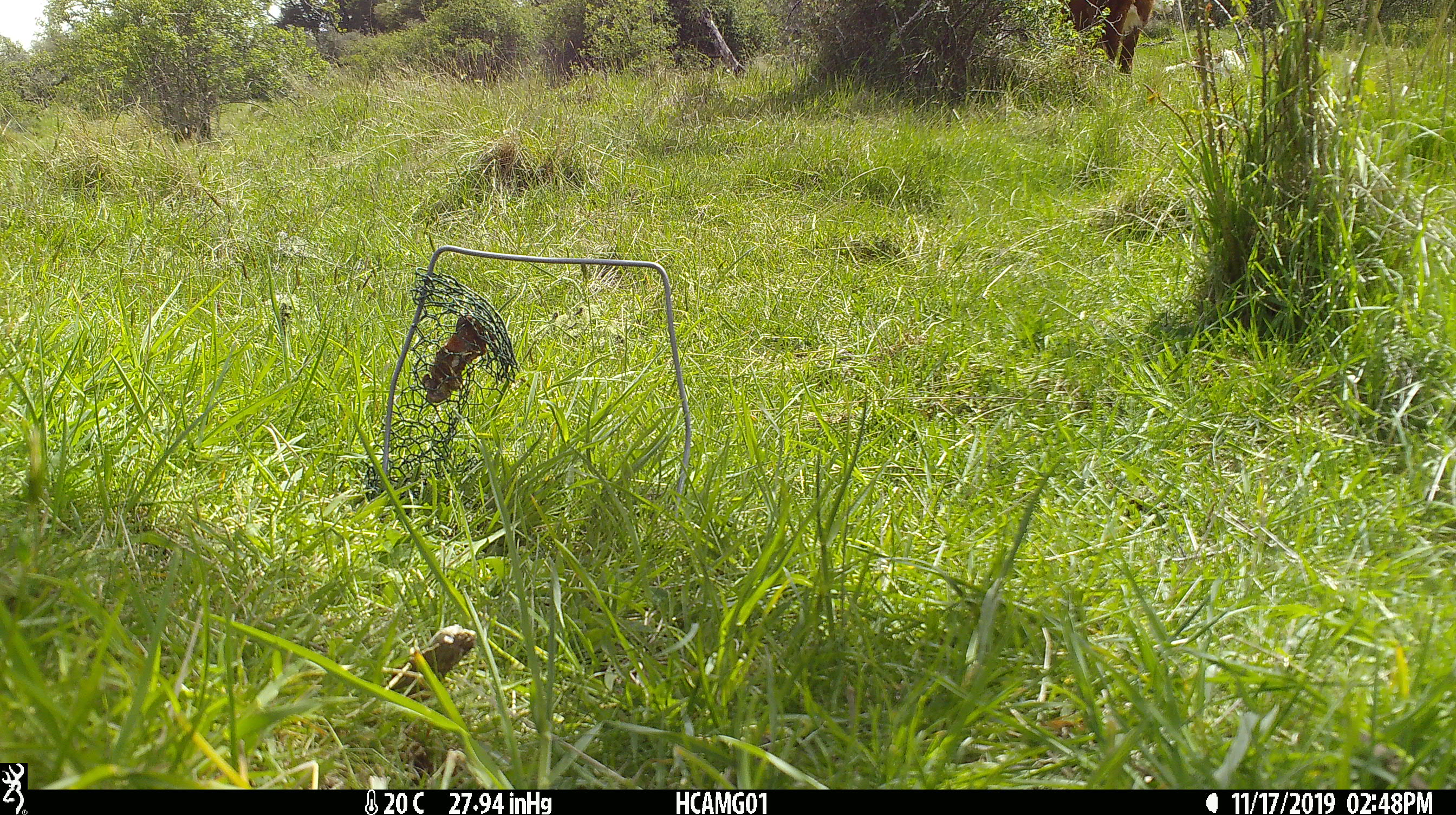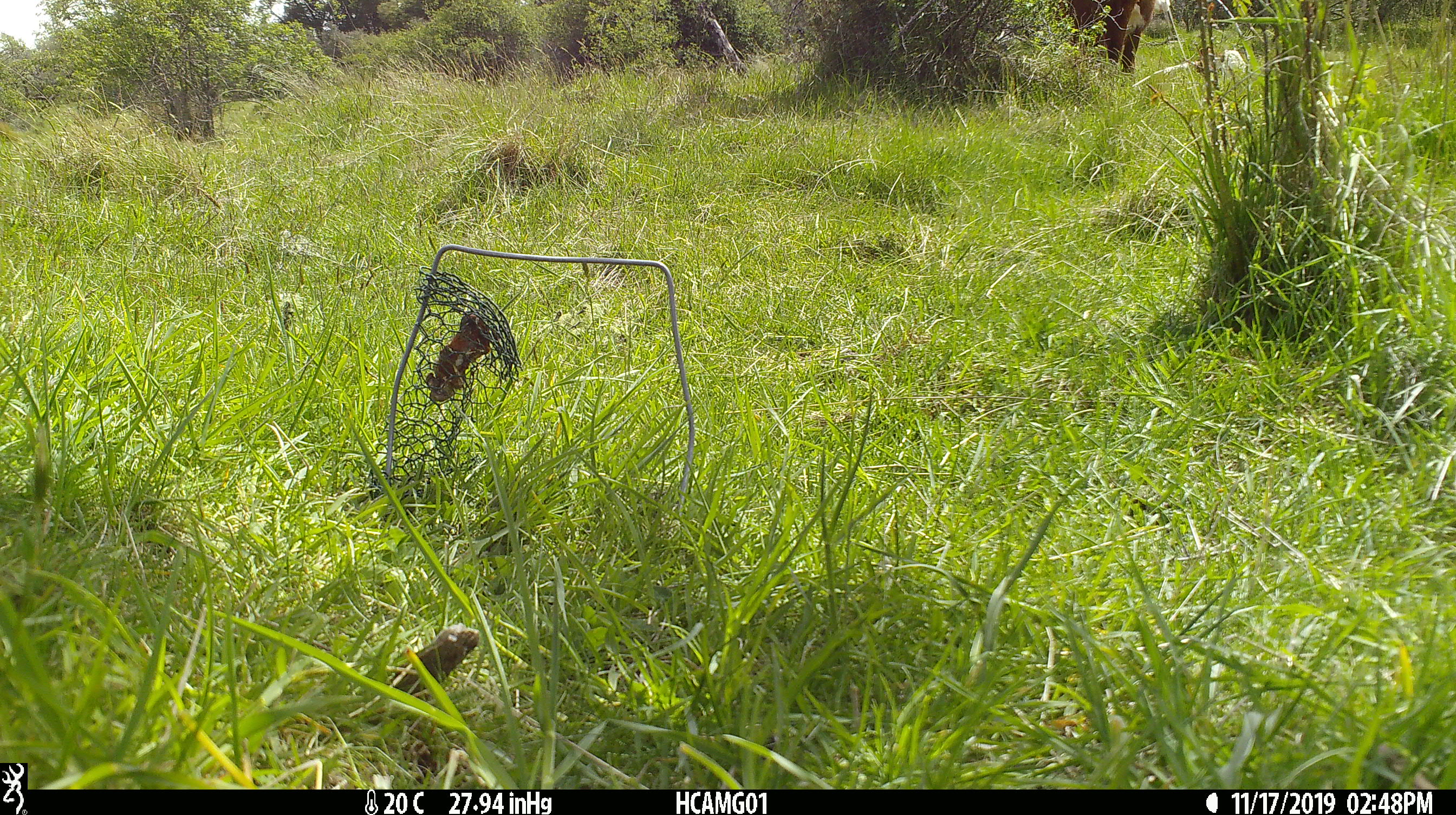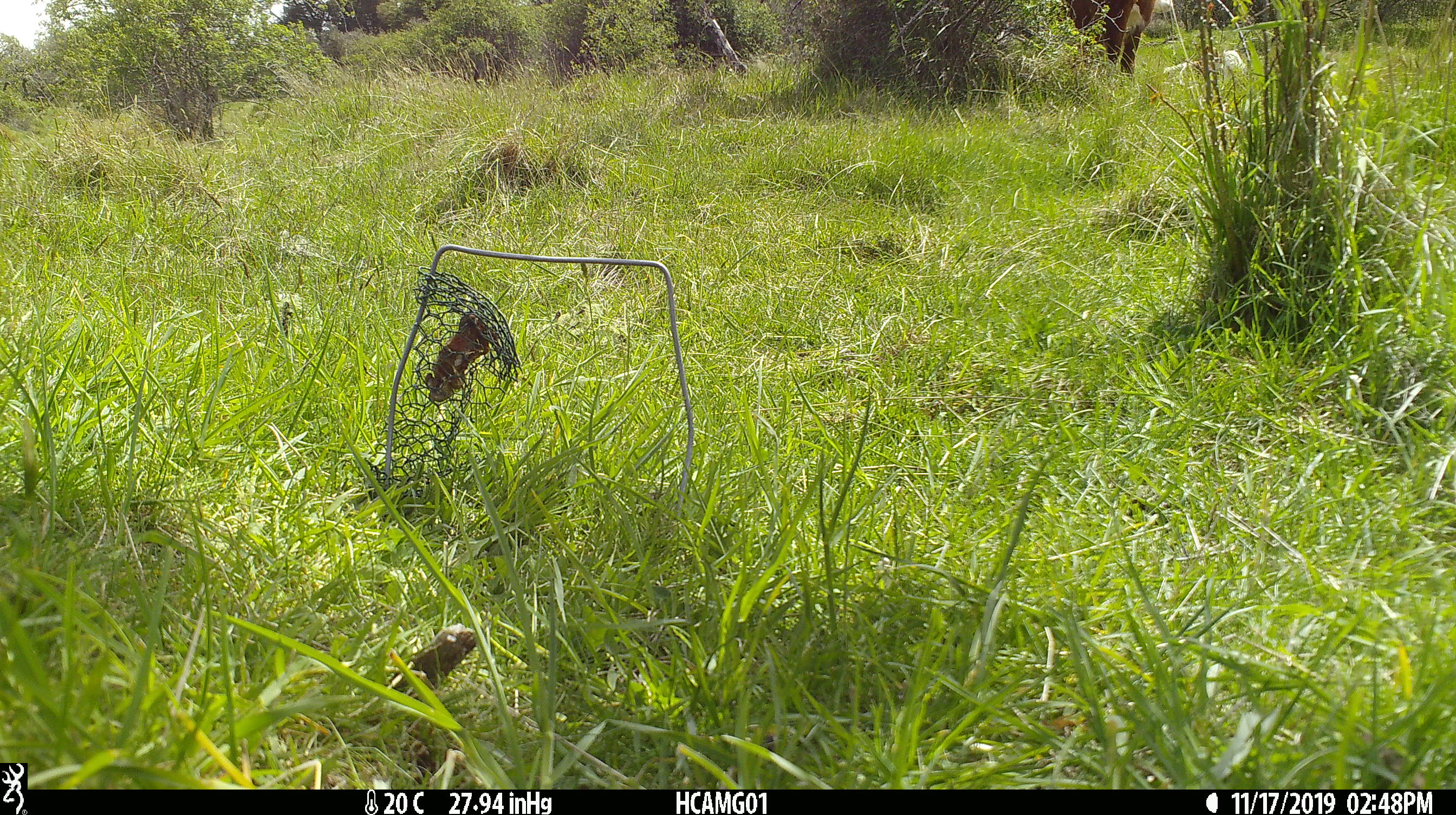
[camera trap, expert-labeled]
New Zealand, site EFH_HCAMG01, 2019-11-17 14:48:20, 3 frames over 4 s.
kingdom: Animalia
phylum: Chordata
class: Mammalia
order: Artiodactyla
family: Bovidae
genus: Bos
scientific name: Bos taurus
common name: domestic cow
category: cow